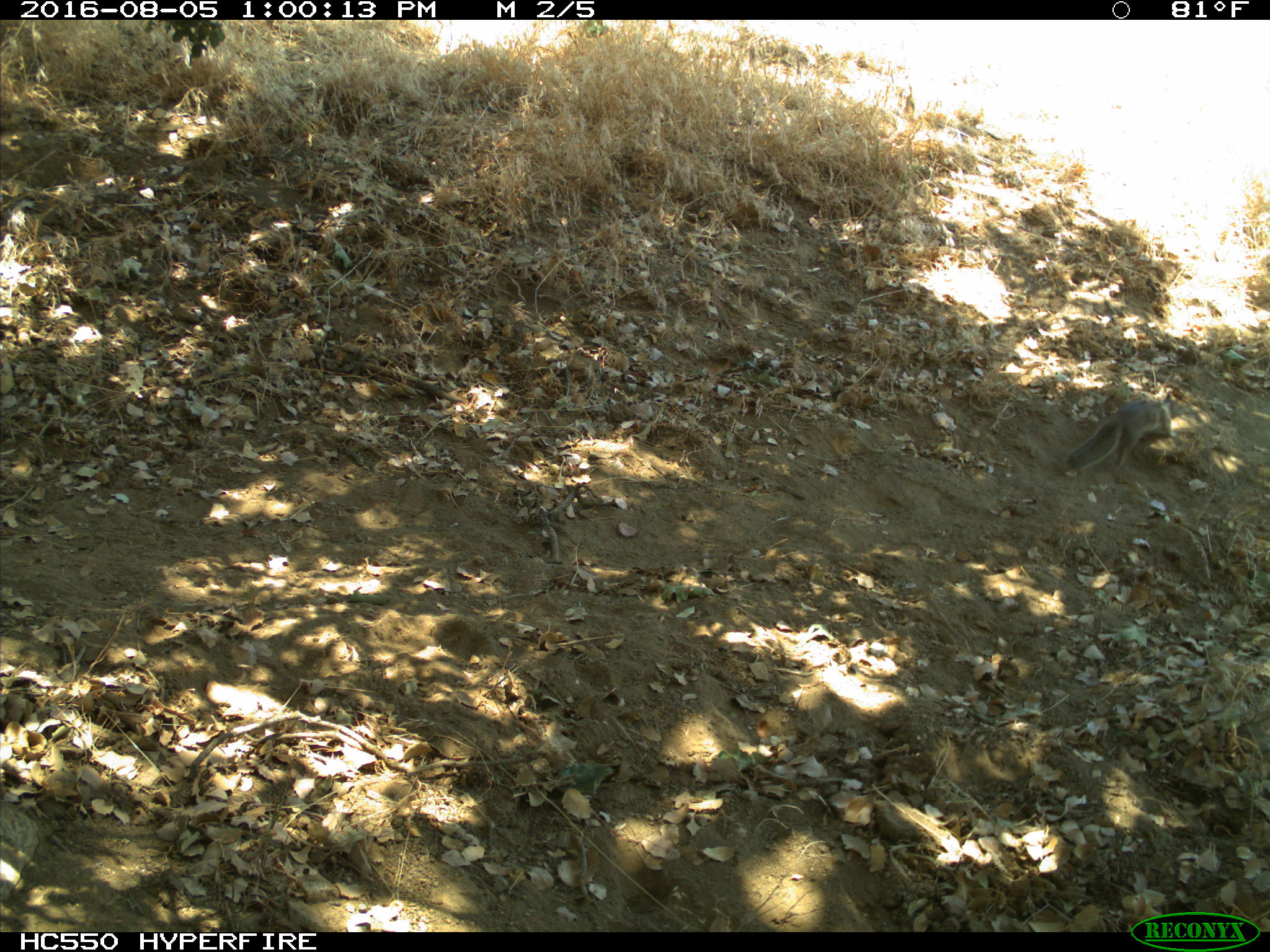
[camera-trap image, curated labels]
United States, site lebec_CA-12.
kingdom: Animalia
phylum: Chordata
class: Mammalia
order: Rodentia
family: Sciuridae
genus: Otospermophilus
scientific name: Otospermophilus beecheyi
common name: california ground squirrel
Otospermophilus beecheyi (california ground squirrel).